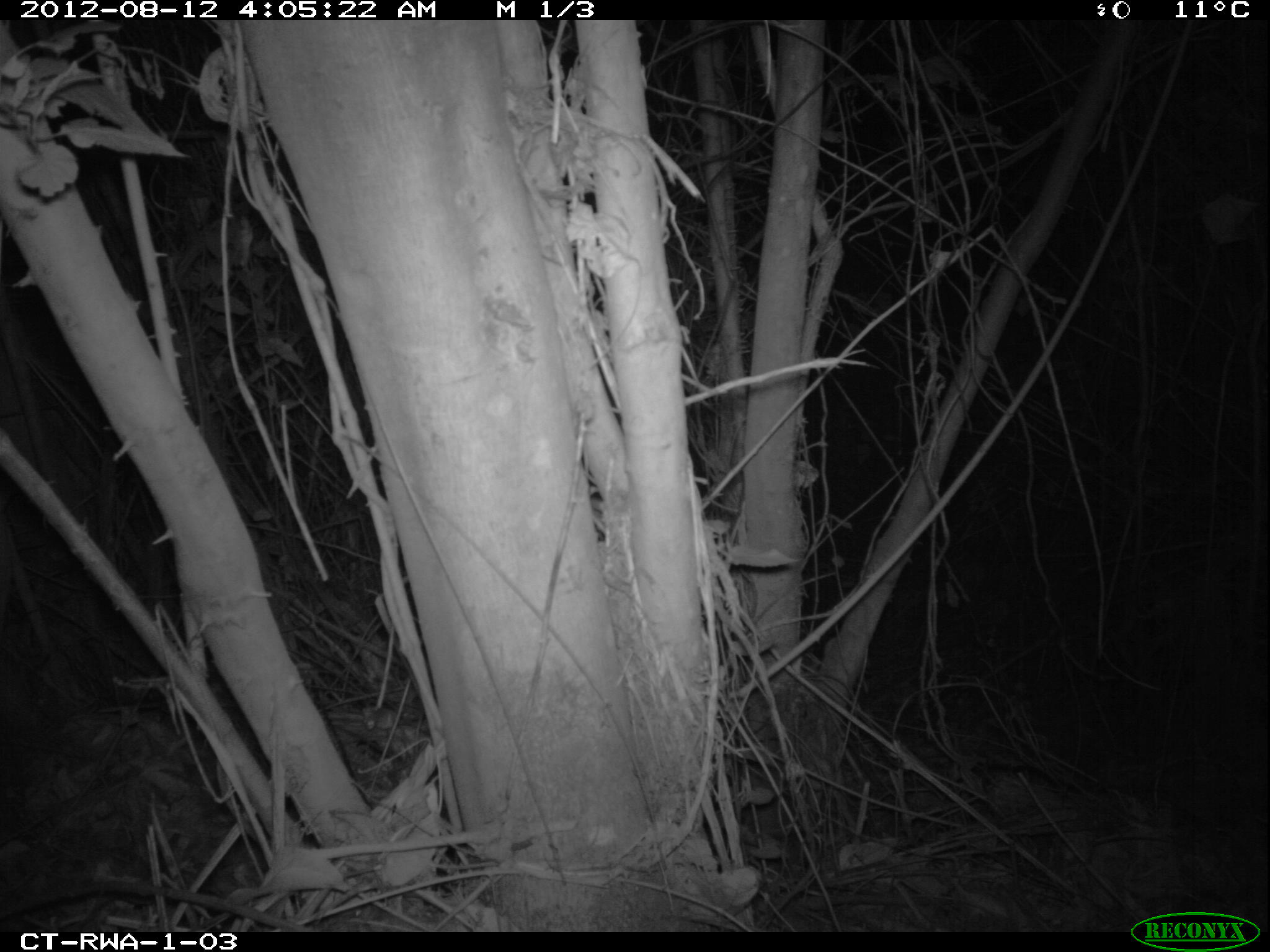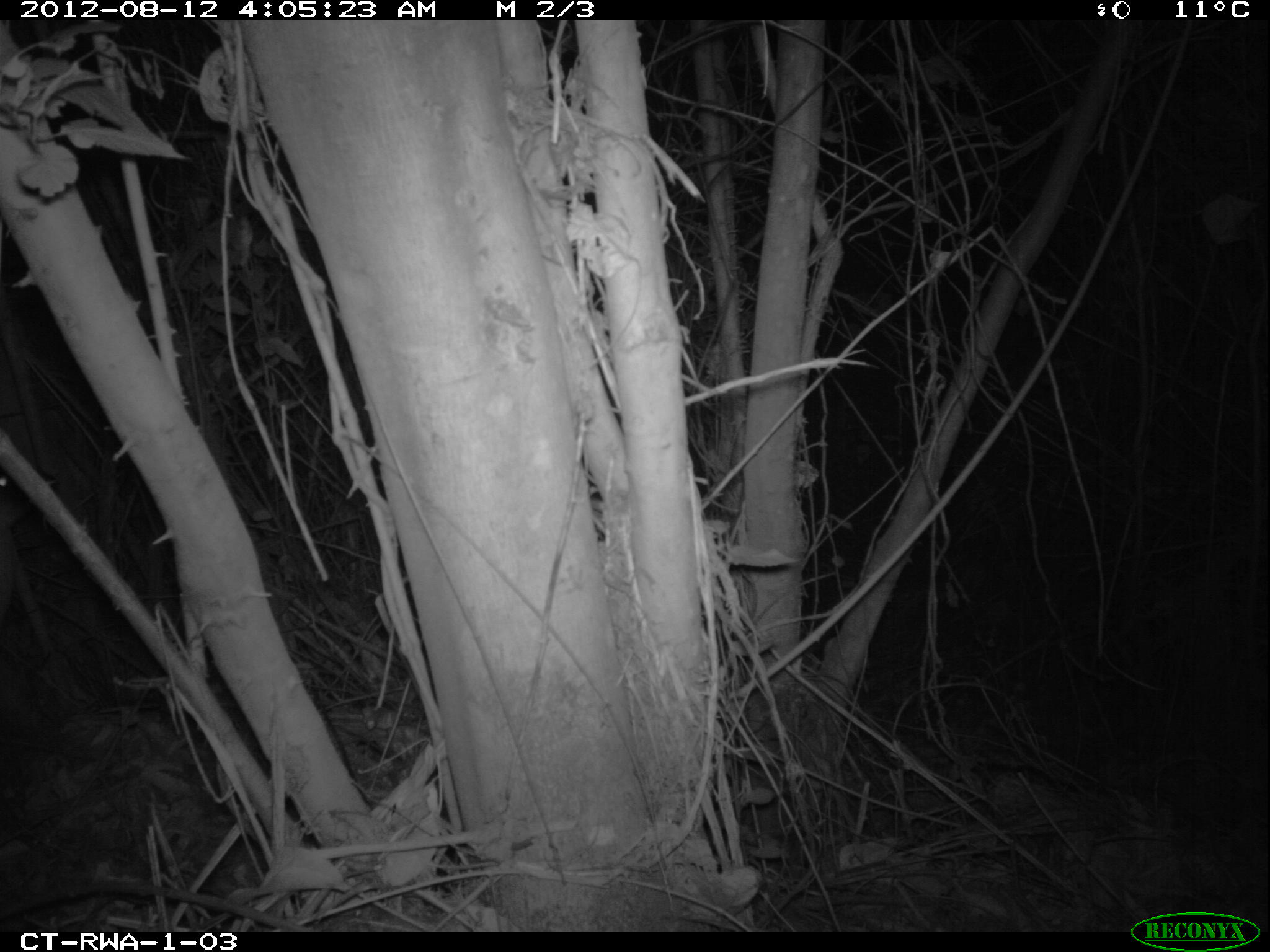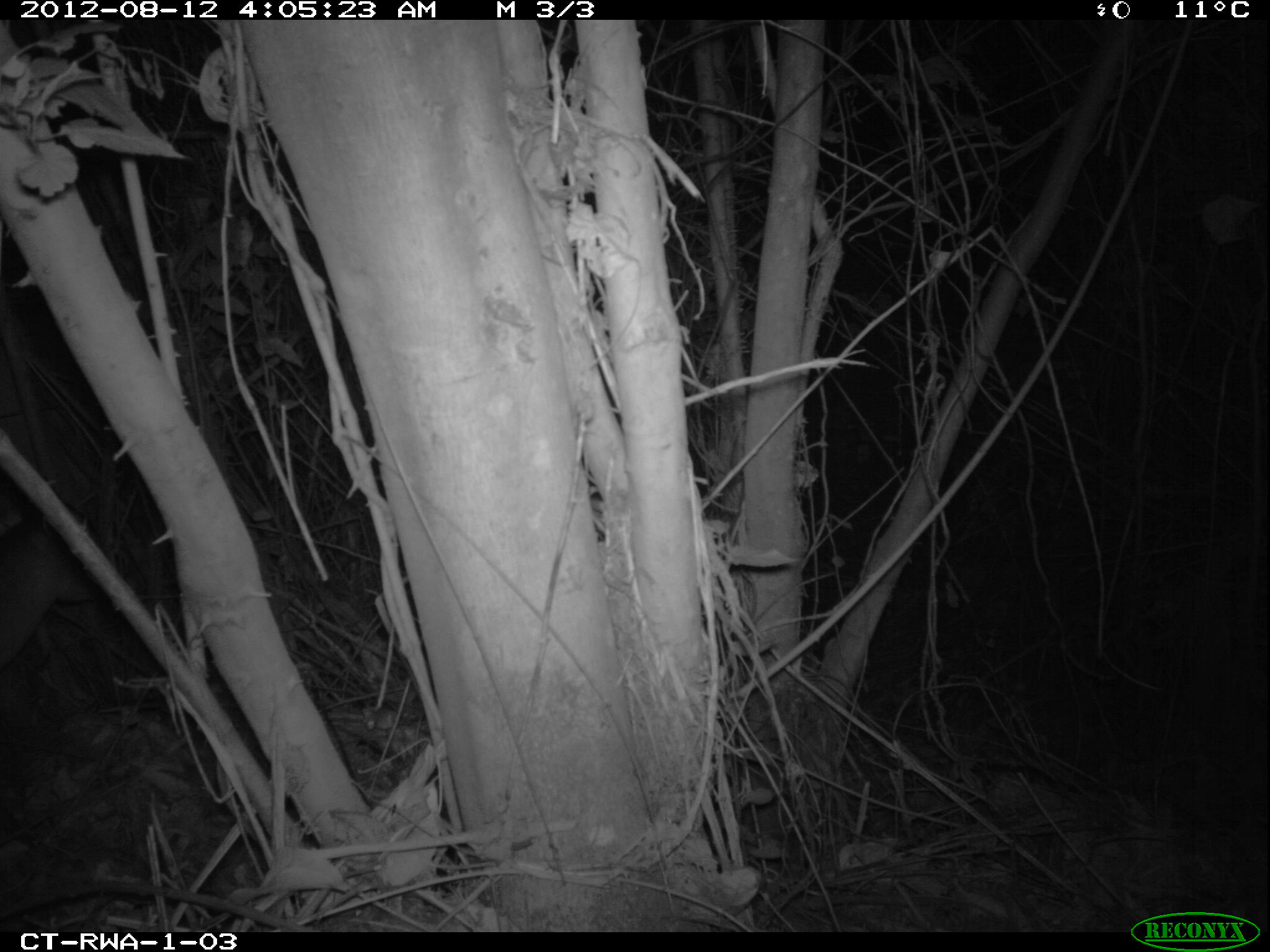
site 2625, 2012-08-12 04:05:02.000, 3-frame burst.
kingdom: Animalia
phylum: Chordata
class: Mammalia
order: Artiodactyla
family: Bovidae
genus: Cephalophus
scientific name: Cephalophus nigrifrons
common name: black-fronted duiker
Cephalophus nigrifrons (black-fronted duiker), count 1.